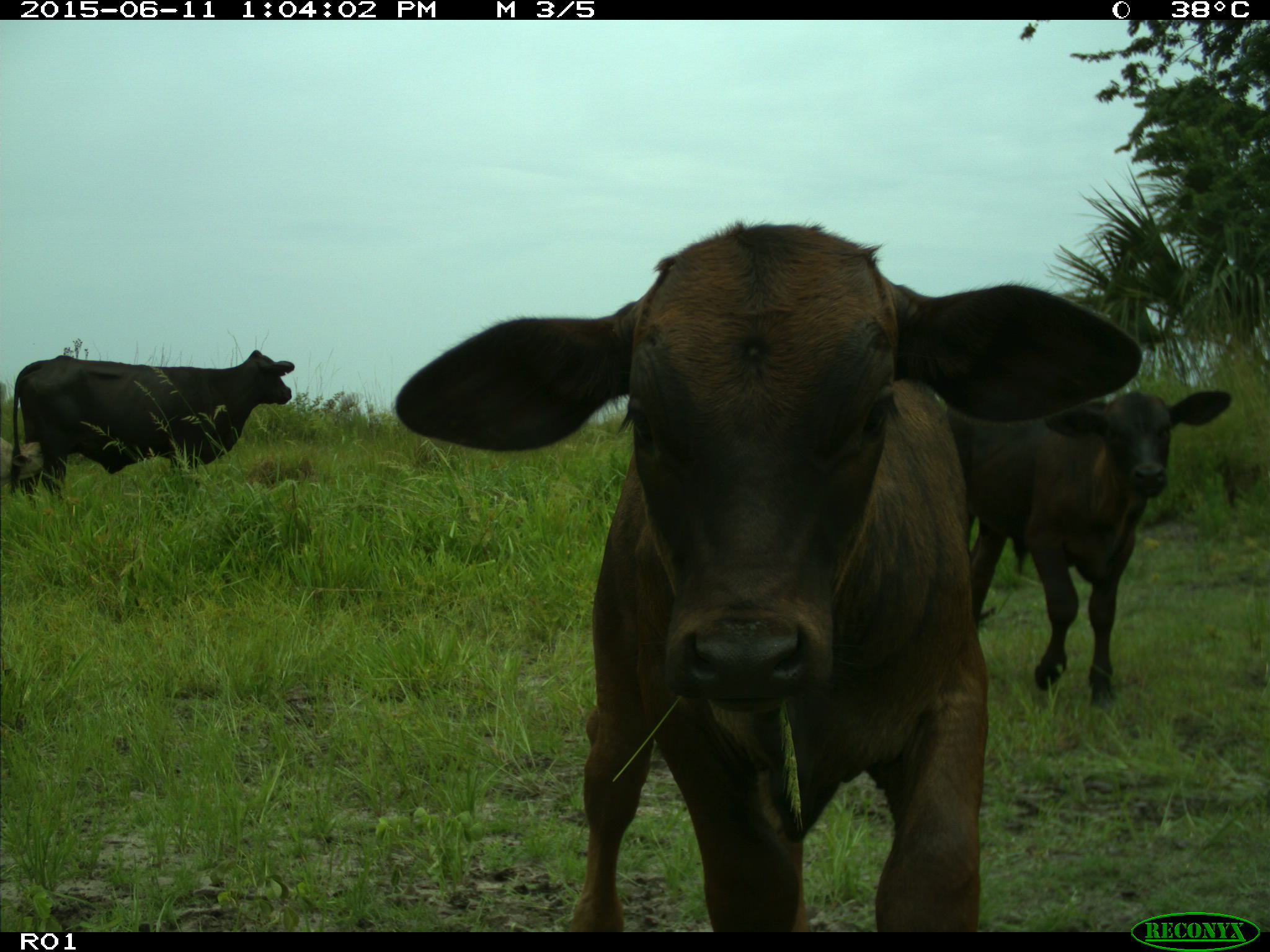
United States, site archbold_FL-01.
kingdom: Animalia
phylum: Chordata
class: Mammalia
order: Artiodactyla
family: Bovidae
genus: Bos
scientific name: Bos taurus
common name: domestic cow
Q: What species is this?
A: Bos taurus (domestic cow).